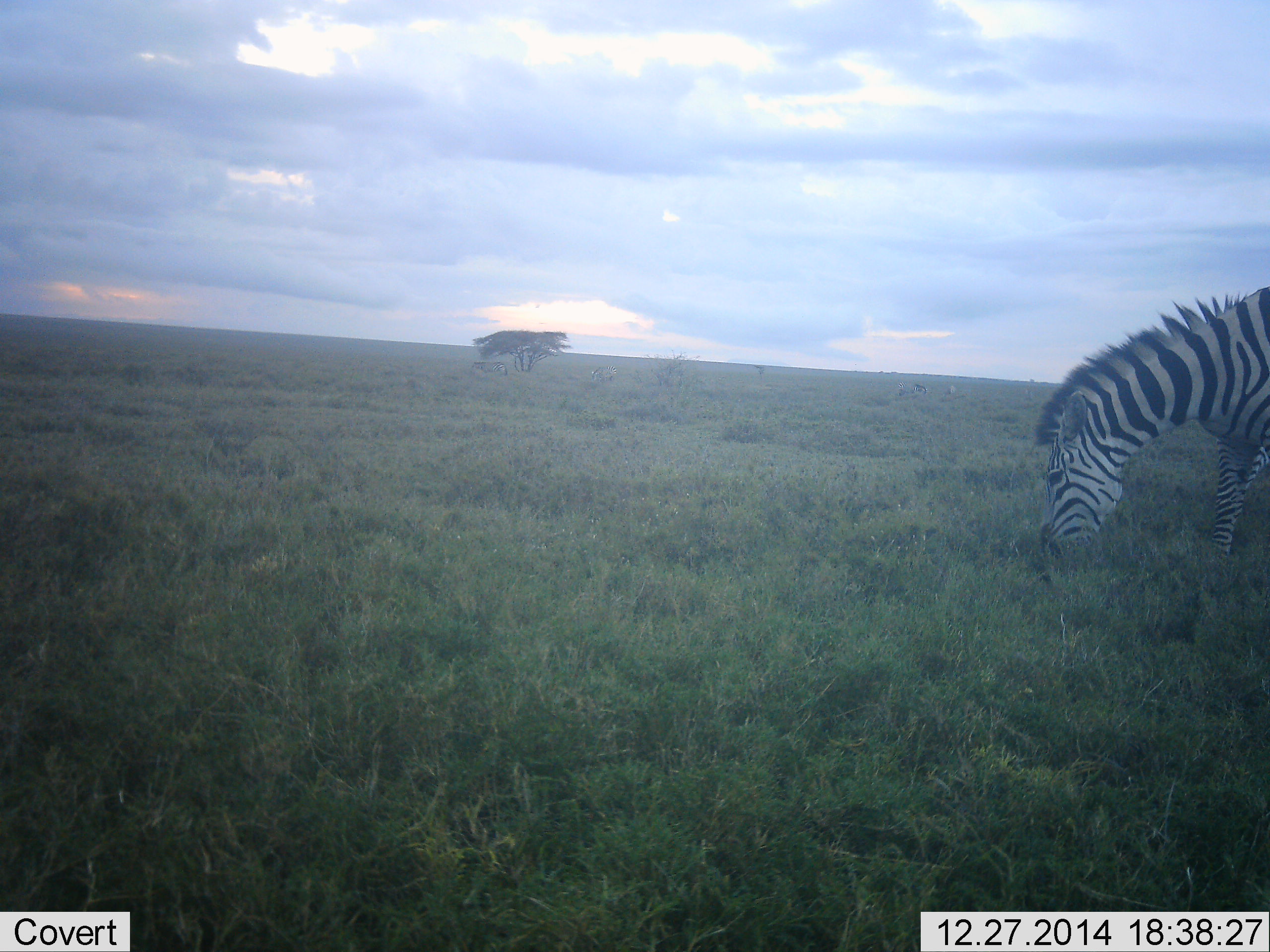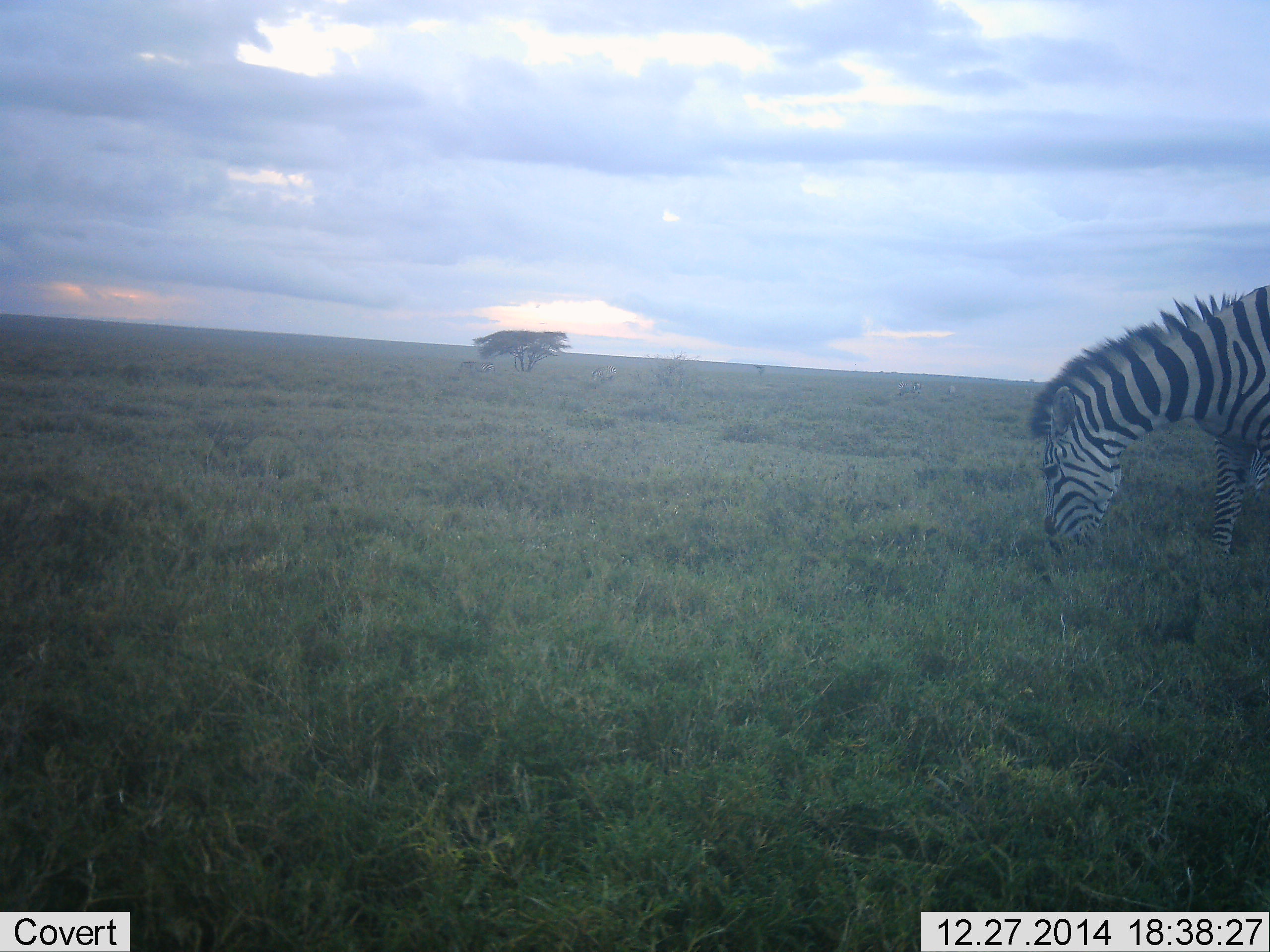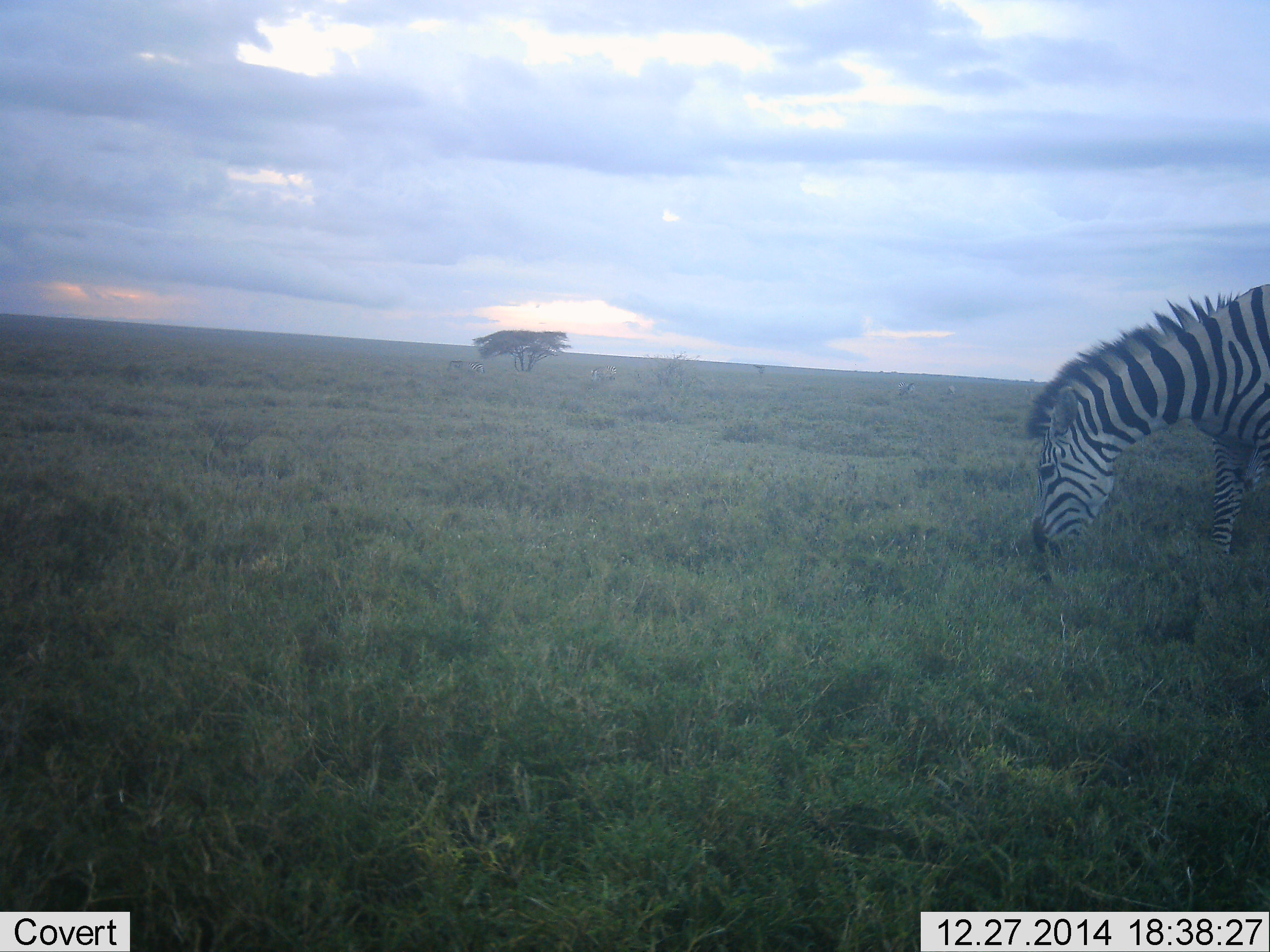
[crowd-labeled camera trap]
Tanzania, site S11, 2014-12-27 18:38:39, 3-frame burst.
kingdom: Animalia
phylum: Chordata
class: Mammalia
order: Perissodactyla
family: Equidae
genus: Equus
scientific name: Equus quagga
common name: plains zebra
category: zebra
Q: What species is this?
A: Zebra (plains zebra) (Equus quagga).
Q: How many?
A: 2.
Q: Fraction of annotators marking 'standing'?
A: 20%.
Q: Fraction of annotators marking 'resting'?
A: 0%.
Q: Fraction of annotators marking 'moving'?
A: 40%.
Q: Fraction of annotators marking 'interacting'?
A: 0%.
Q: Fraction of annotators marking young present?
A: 0%.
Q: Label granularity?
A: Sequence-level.